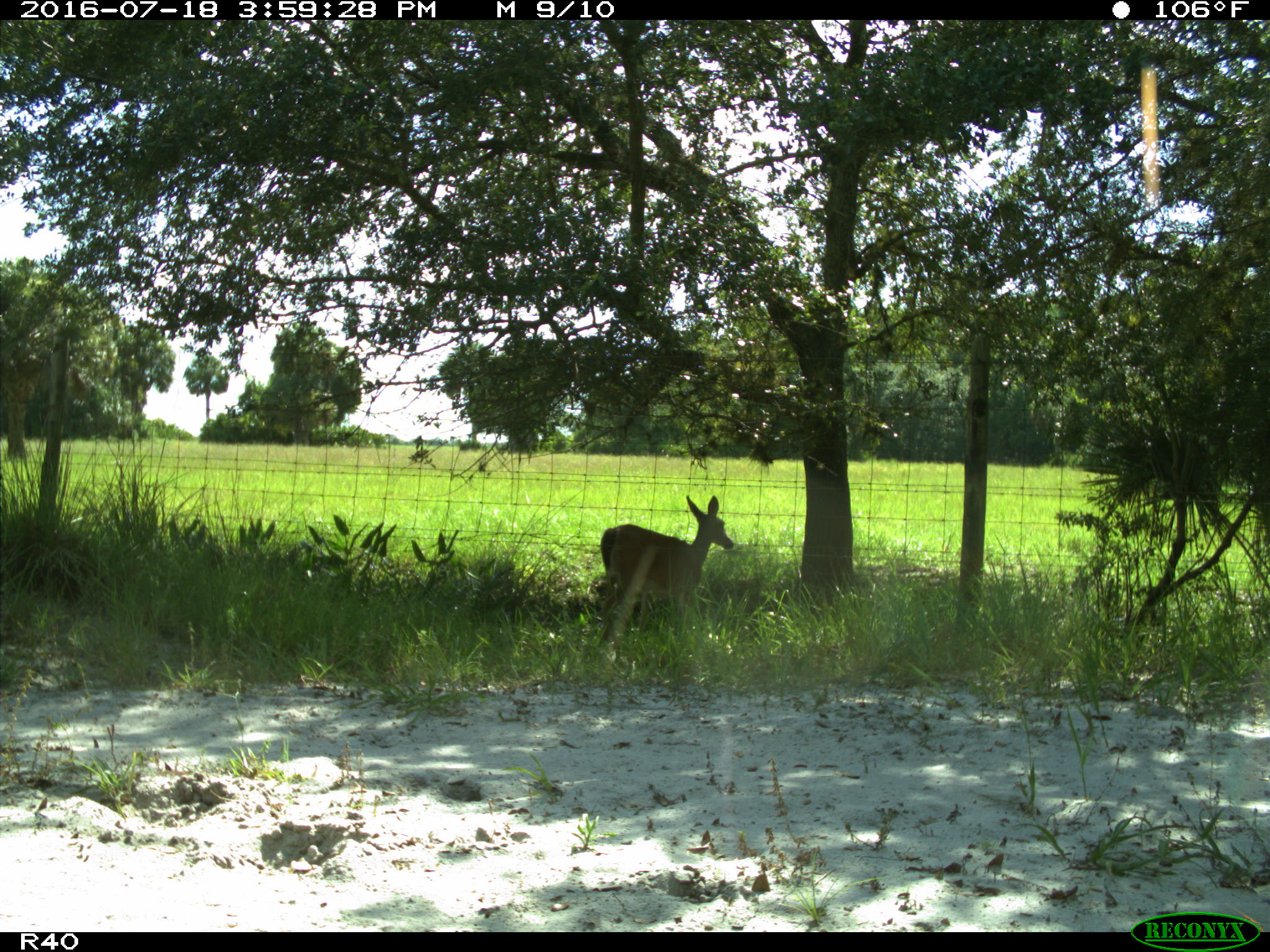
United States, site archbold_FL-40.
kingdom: Animalia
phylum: Chordata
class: Mammalia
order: Artiodactyla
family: Cervidae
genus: Odocoileus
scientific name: Odocoileus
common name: deer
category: unidentified deer